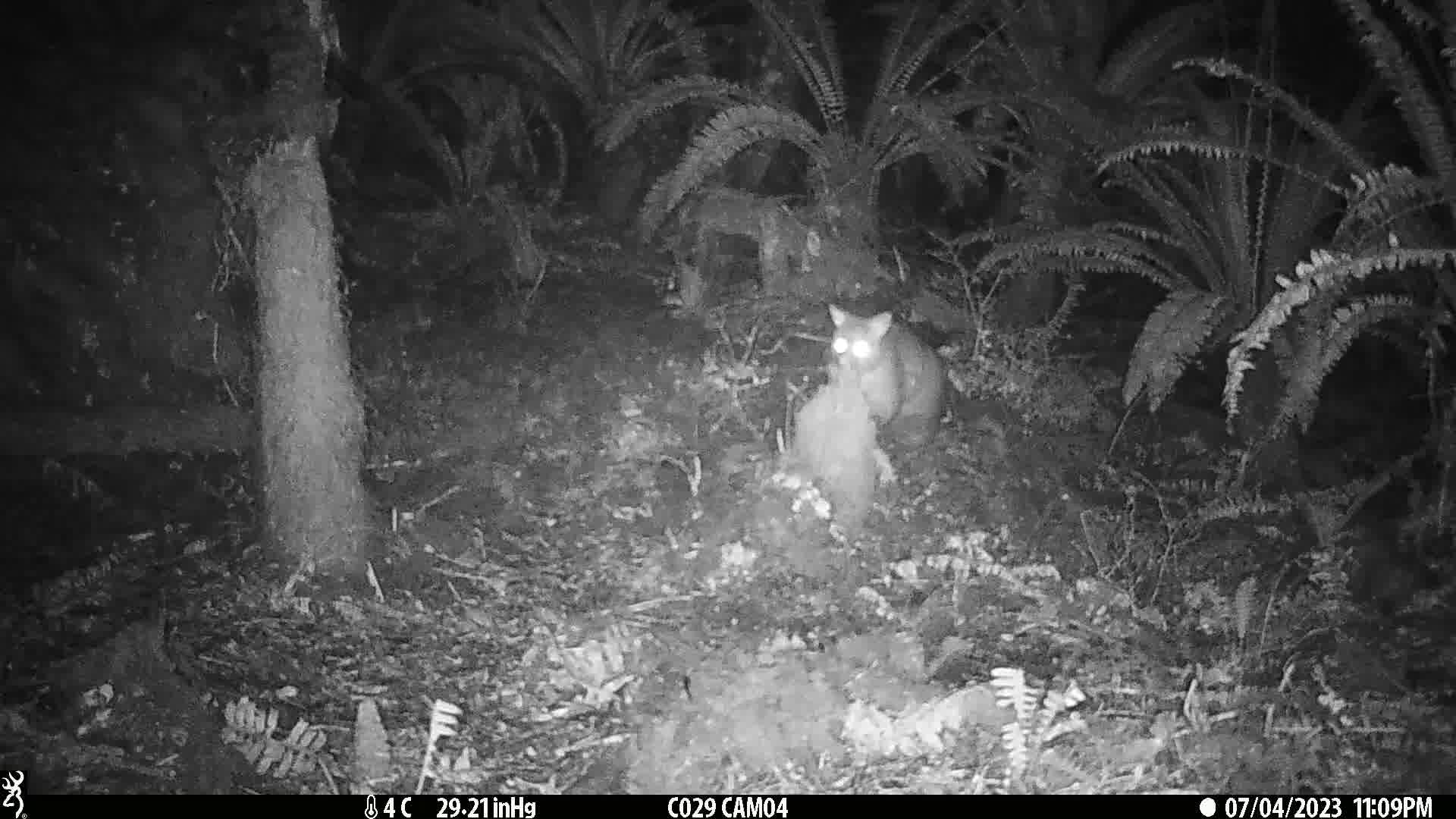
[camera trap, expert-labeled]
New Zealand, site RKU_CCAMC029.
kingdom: Animalia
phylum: Chordata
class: Mammalia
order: Diprotodontia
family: Phalangeridae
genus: Trichosurus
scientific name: Trichosurus vulpecula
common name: common brushtail possum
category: possum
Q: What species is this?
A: Possum (common brushtail possum) (Trichosurus vulpecula).